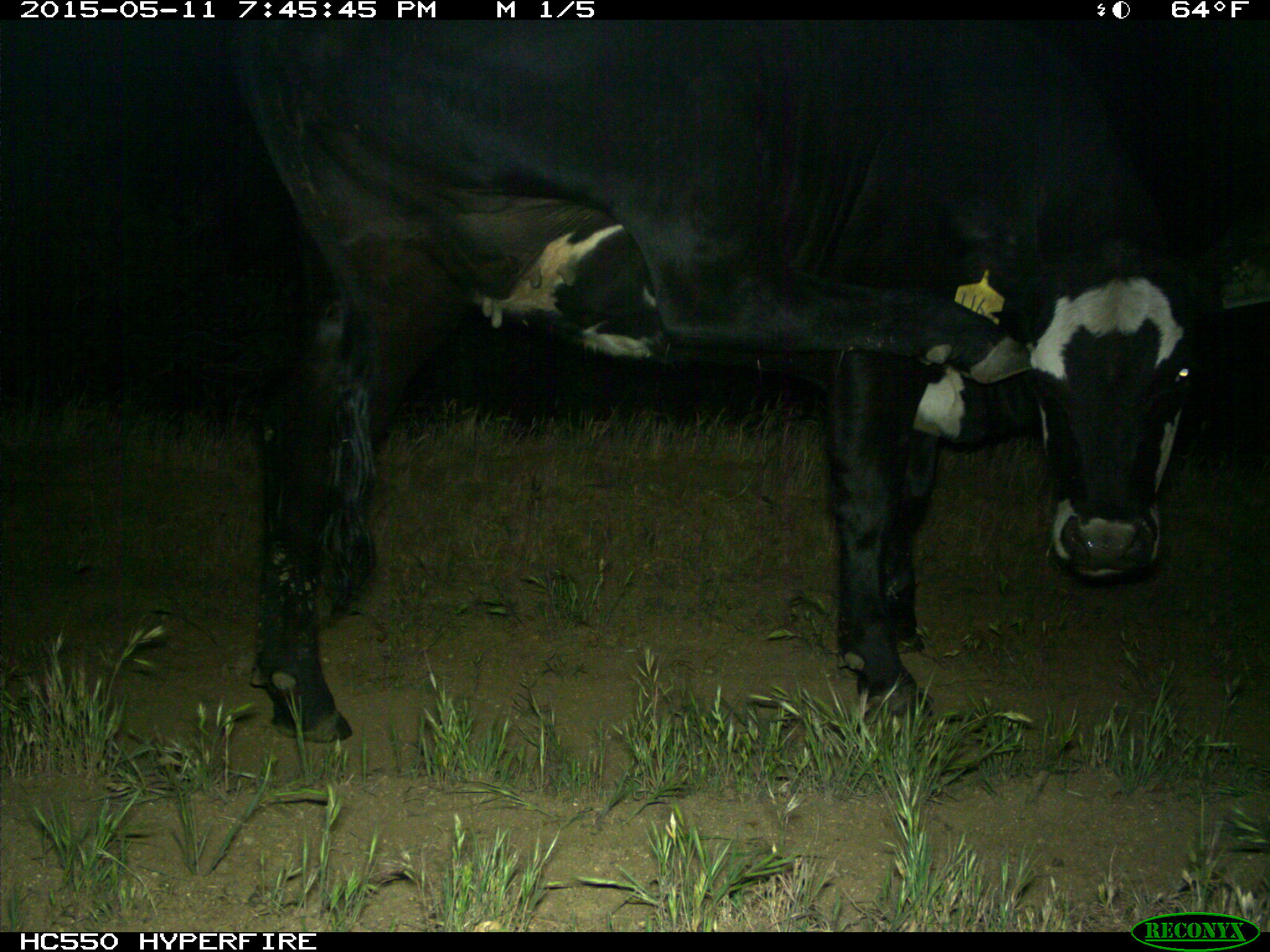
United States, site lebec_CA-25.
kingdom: Animalia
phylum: Chordata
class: Mammalia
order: Artiodactyla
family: Bovidae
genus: Bos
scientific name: Bos taurus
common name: domestic cow